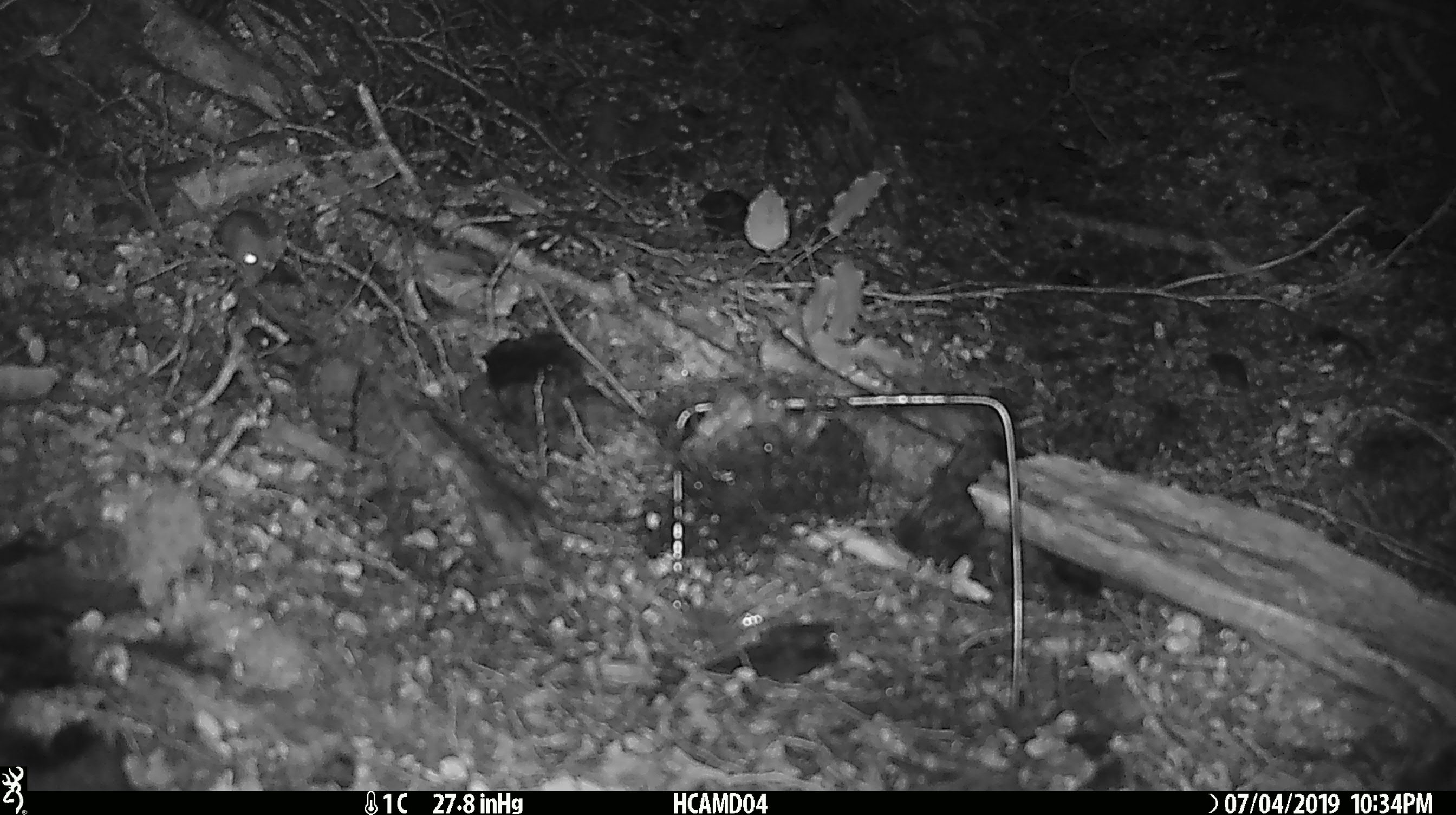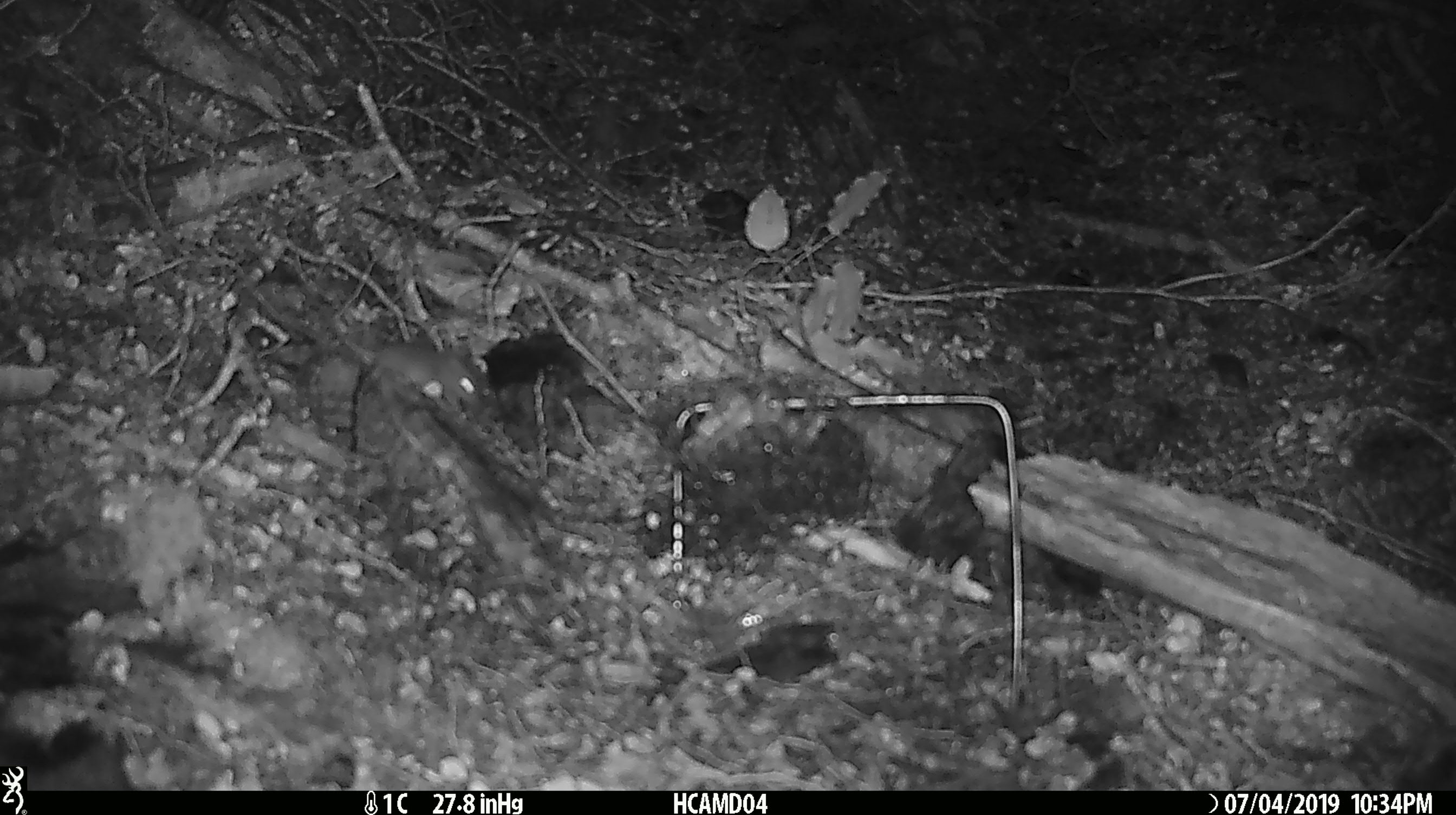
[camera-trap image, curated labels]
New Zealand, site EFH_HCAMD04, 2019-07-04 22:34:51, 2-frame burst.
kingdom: Animalia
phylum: Chordata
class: Mammalia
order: Rodentia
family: Muridae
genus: Mus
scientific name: Mus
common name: mouse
Mouse (Mus).